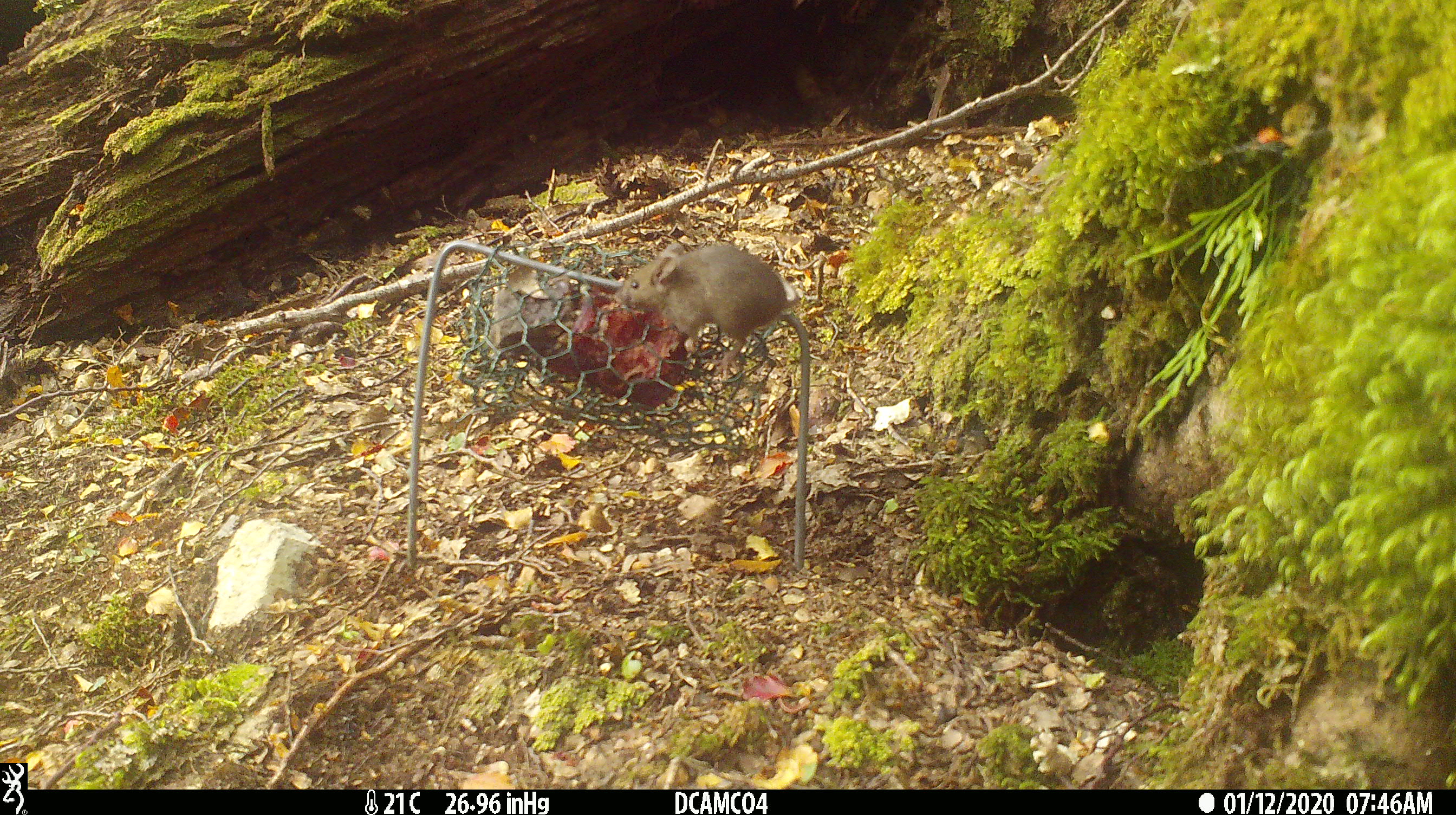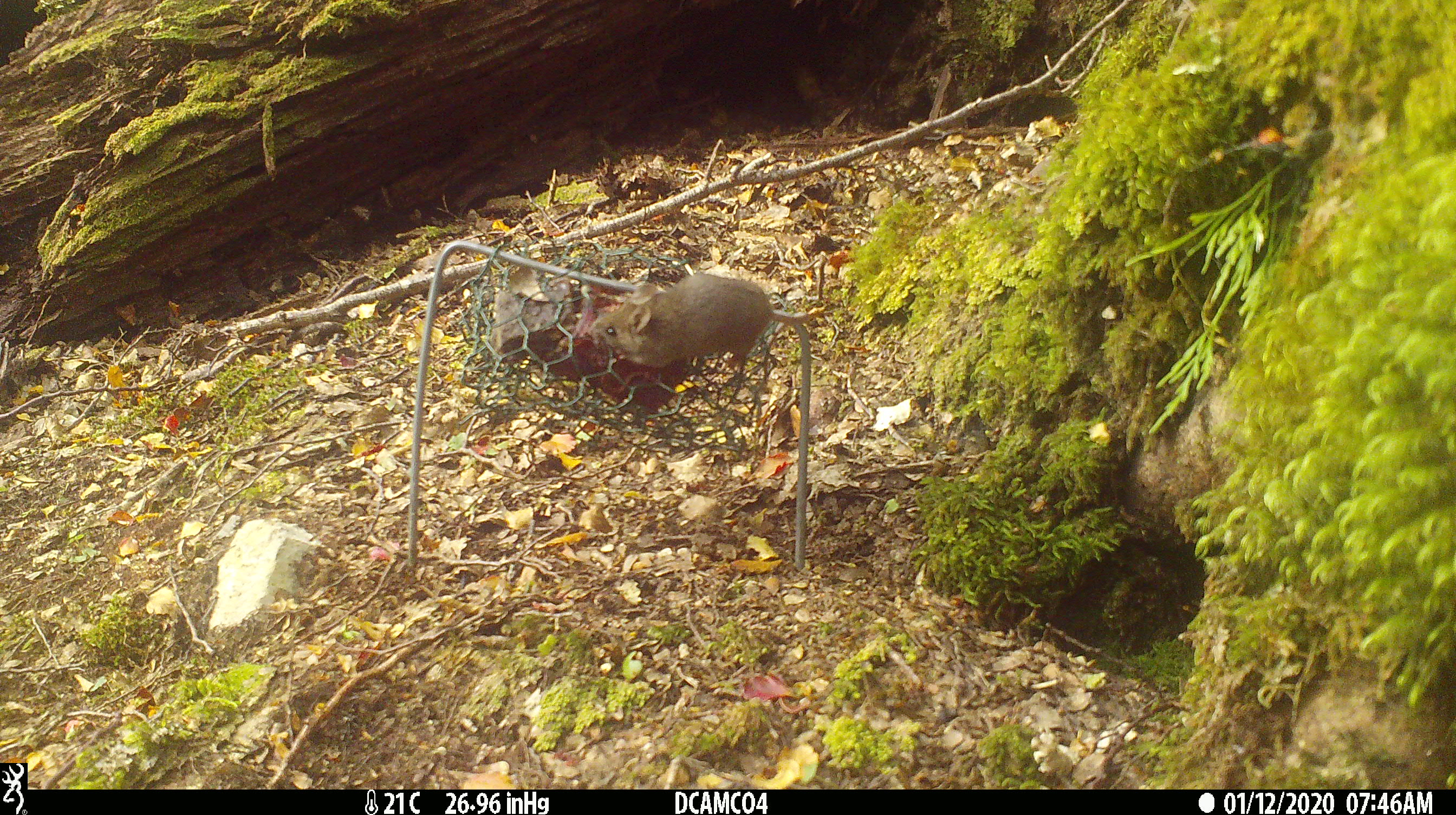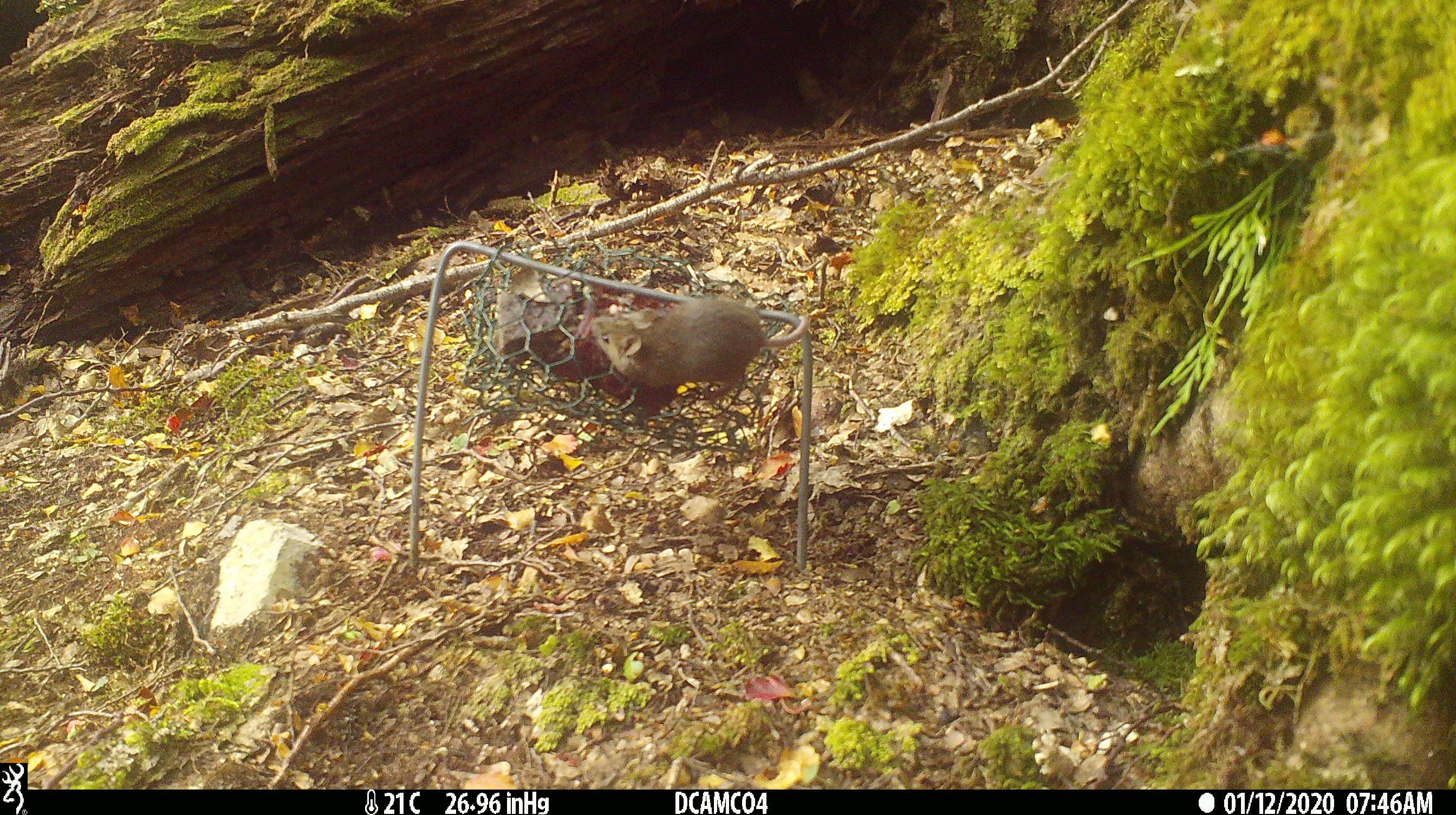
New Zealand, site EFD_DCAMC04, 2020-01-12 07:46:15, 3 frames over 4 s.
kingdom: Animalia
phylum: Chordata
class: Mammalia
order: Rodentia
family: Muridae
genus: Mus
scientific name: Mus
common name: mouse